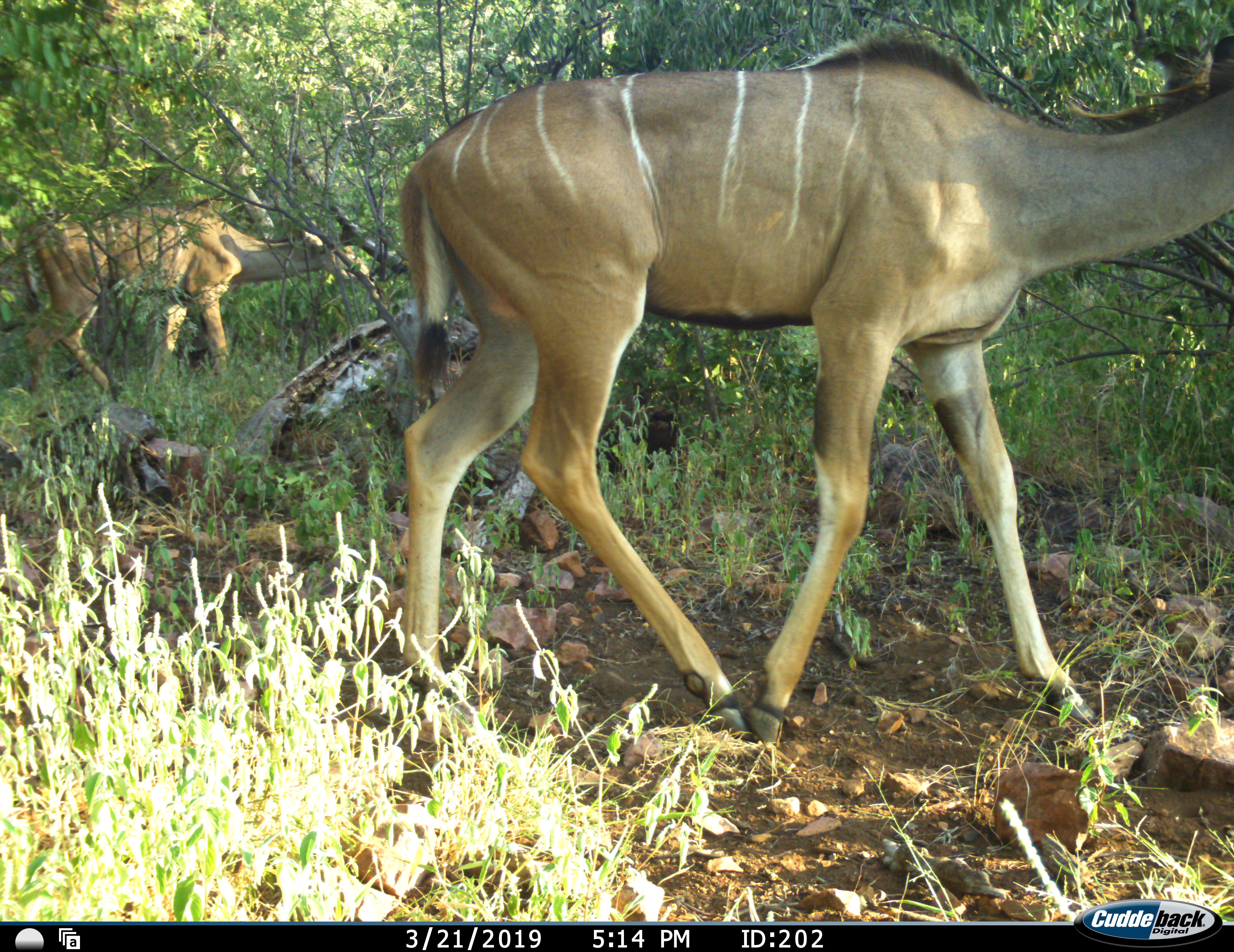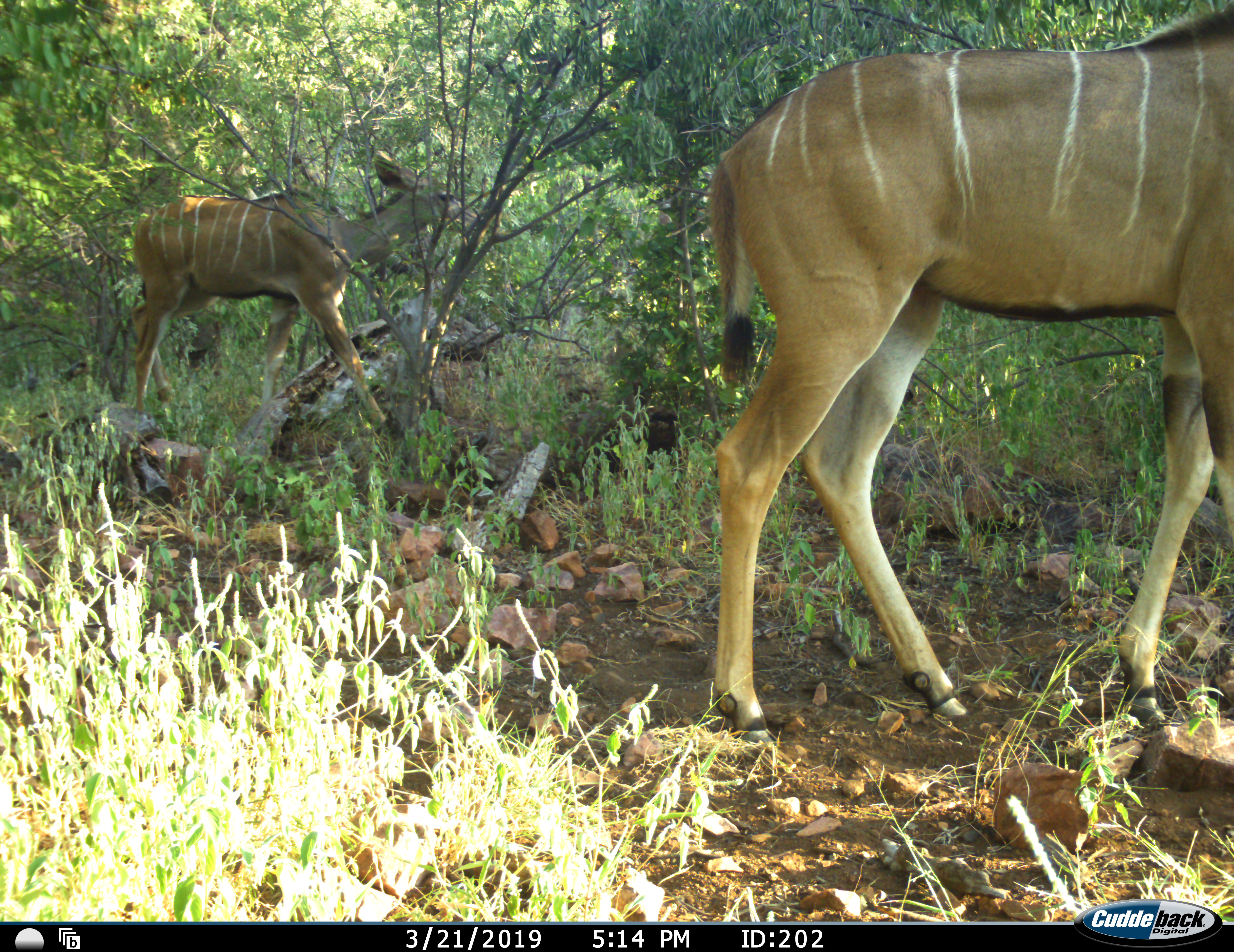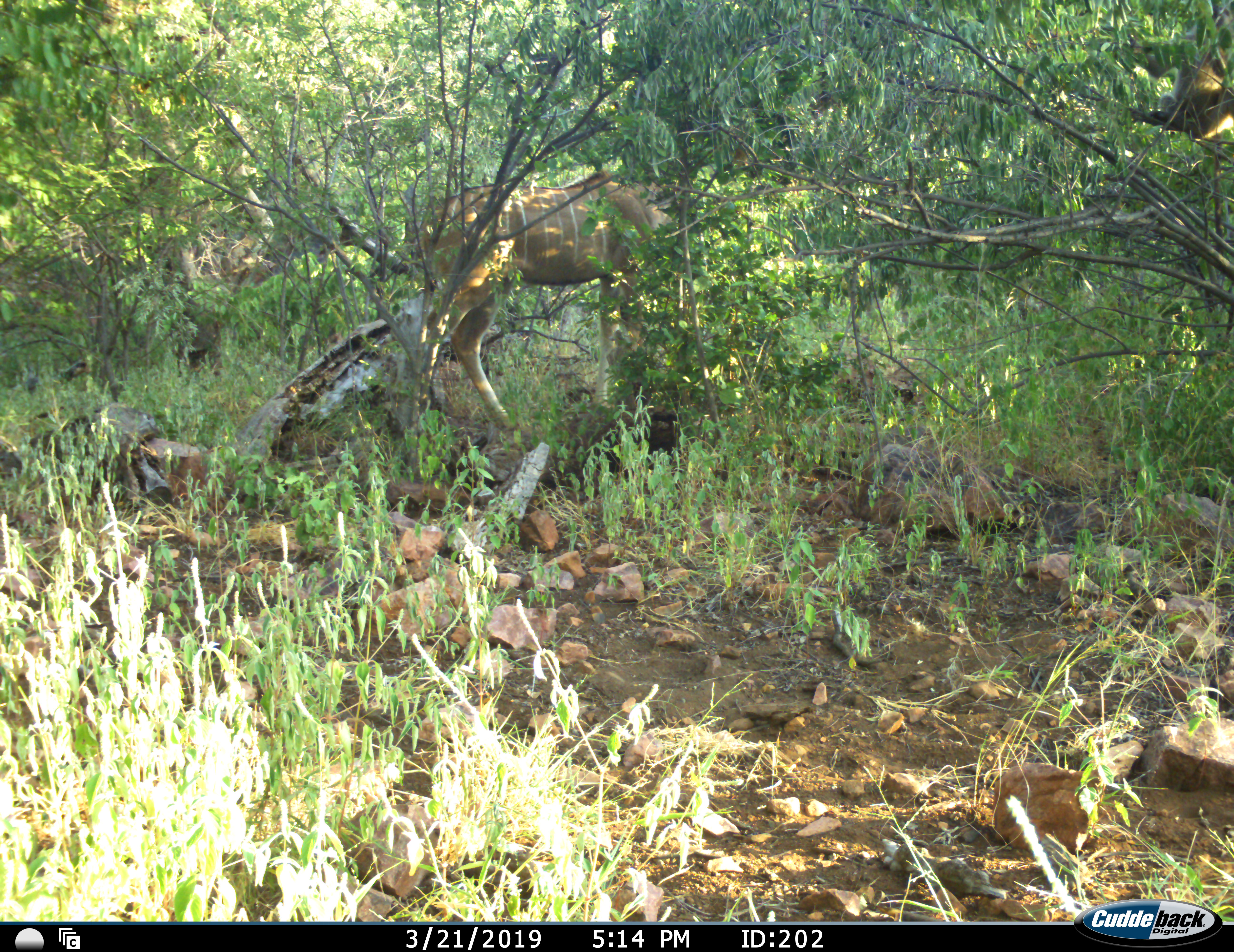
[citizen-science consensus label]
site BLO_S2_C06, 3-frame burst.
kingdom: Animalia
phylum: Chordata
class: Mammalia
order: Artiodactyla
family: Bovidae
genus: Tragelaphus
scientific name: Tragelaphus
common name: kudu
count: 2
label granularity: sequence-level